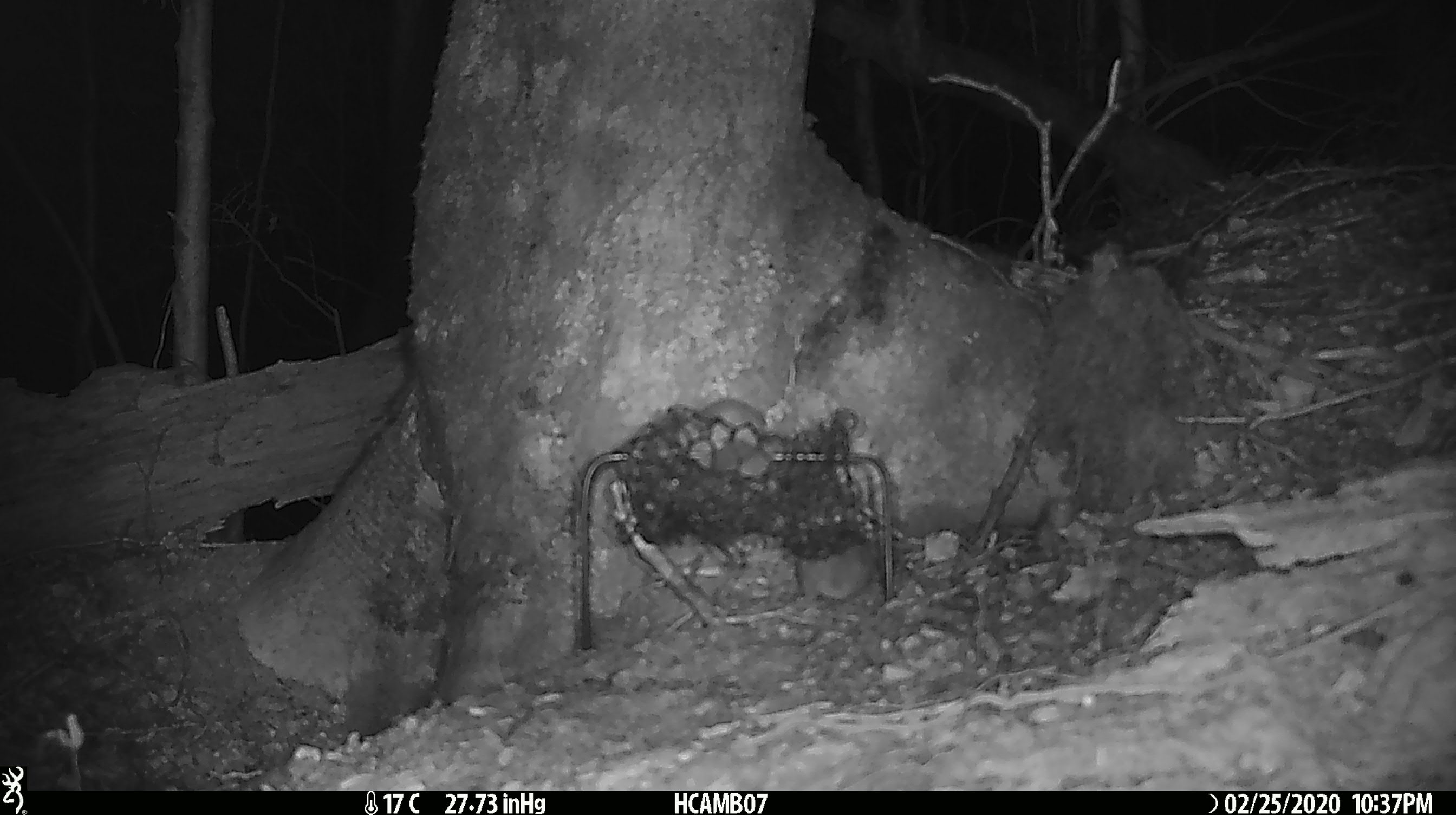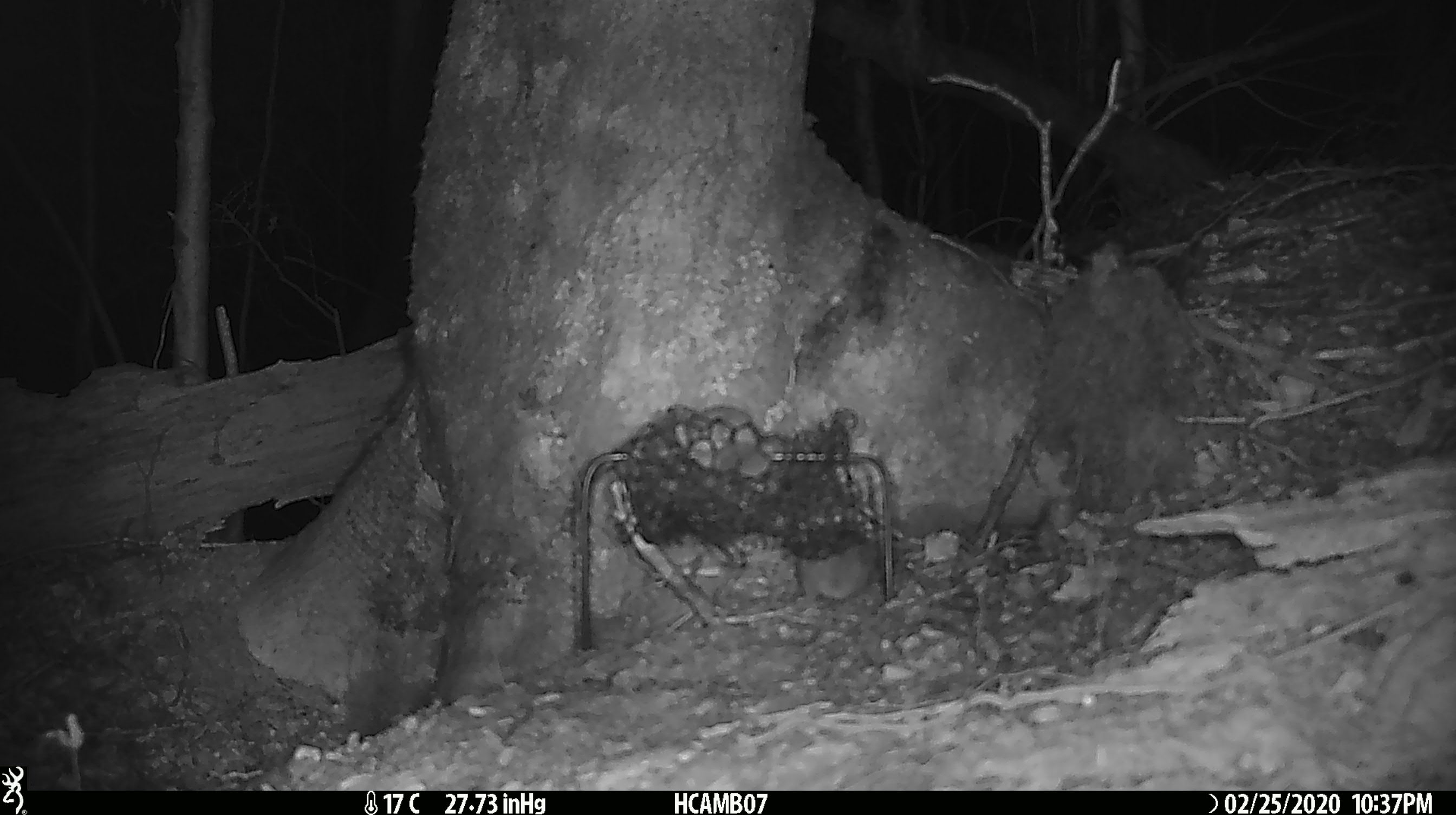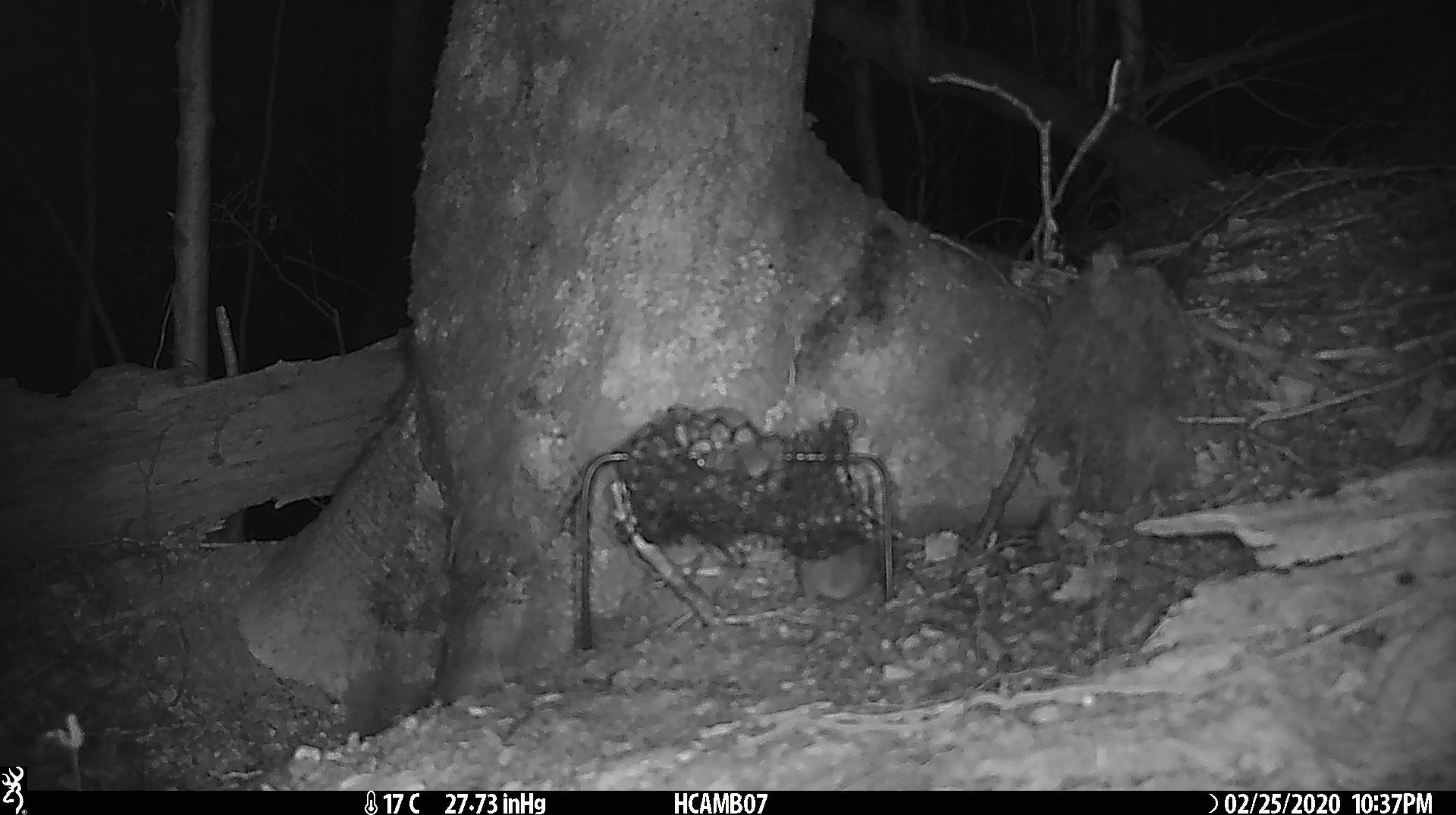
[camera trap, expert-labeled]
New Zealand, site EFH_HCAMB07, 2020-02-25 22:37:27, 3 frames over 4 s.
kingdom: Animalia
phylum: Chordata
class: Mammalia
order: Rodentia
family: Muridae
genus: Mus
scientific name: Mus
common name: mouse